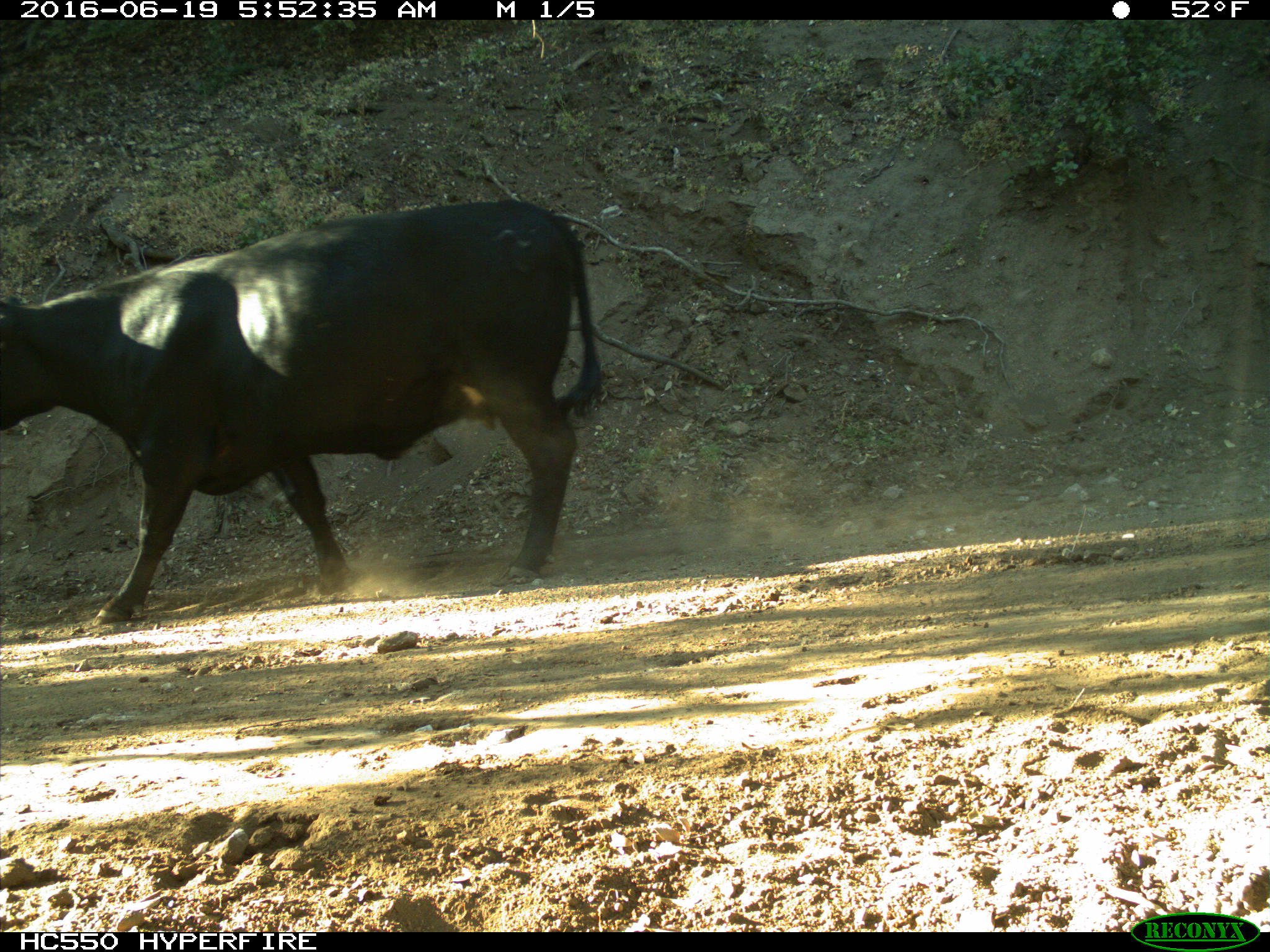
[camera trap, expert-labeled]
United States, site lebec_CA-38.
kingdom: Animalia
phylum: Chordata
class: Mammalia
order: Artiodactyla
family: Bovidae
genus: Bos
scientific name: Bos taurus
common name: domestic cow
Bos taurus (domestic cow).